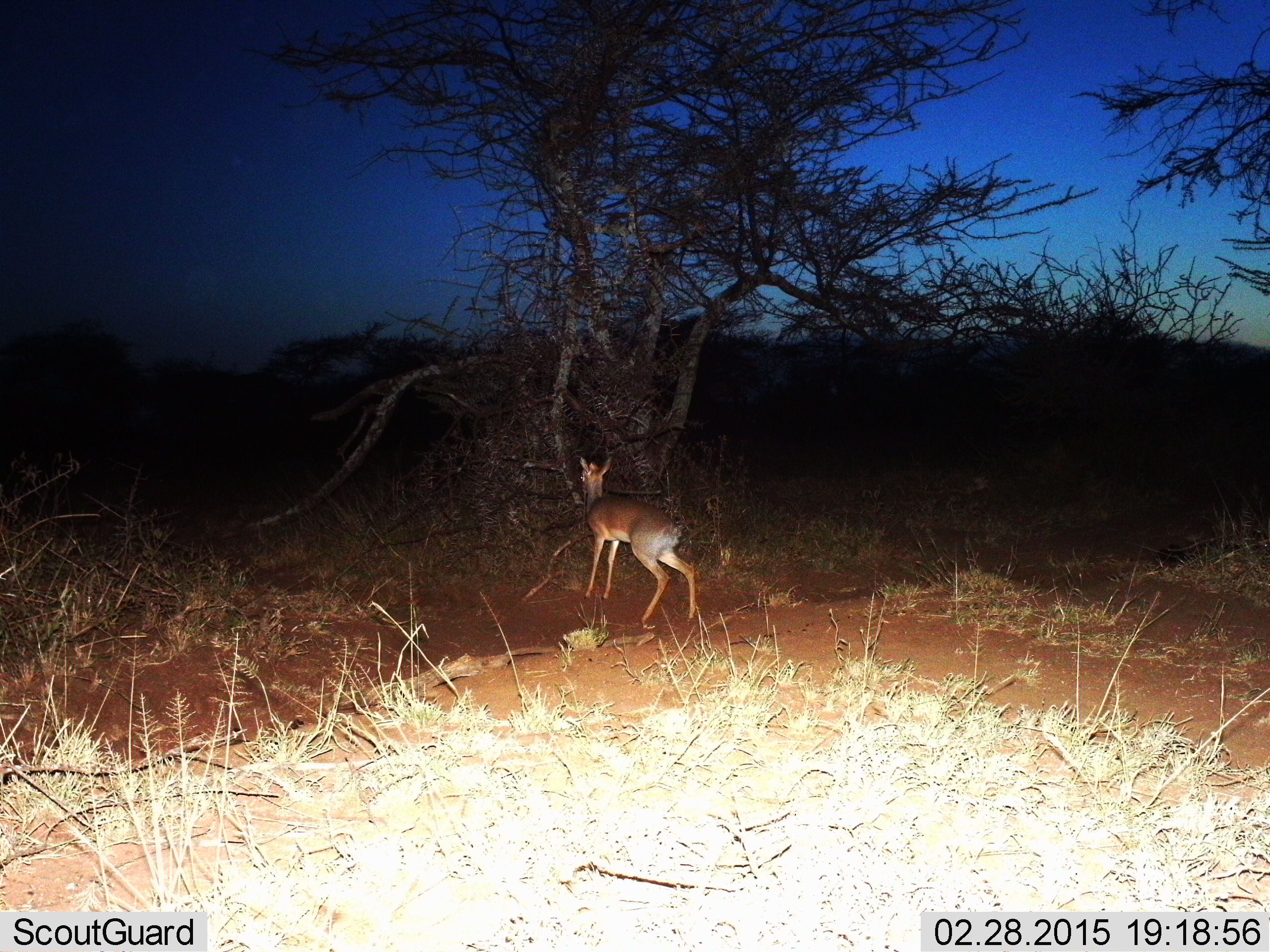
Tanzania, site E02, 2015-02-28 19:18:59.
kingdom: Animalia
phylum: Chordata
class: Mammalia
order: Artiodactyla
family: Bovidae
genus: Madoqua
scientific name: Madoqua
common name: dikdik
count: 1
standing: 80%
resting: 0%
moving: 30%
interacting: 0%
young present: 0%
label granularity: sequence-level